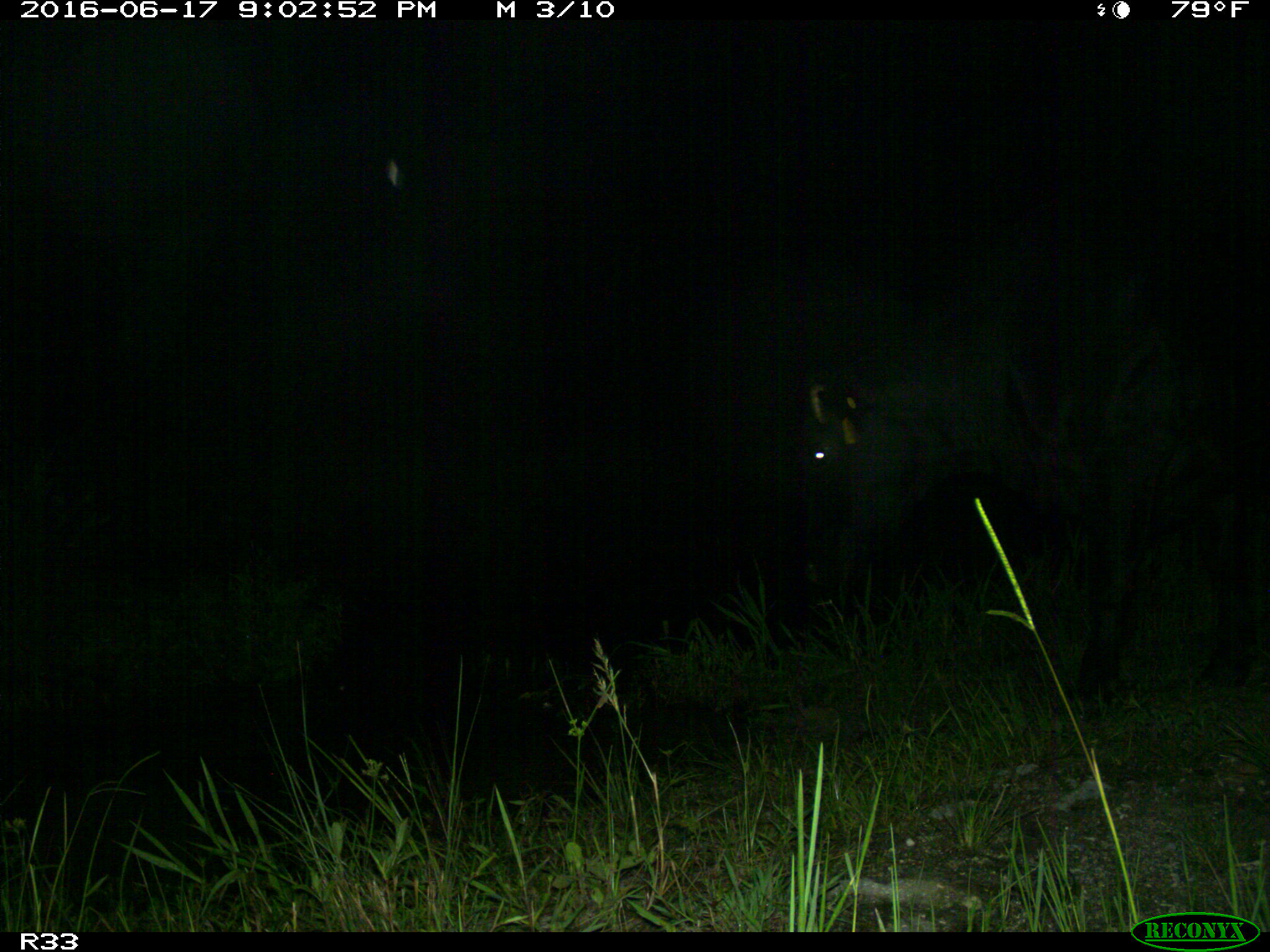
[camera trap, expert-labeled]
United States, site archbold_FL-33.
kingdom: Animalia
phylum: Chordata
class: Mammalia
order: Artiodactyla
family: Bovidae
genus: Bos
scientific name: Bos taurus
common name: domestic cow